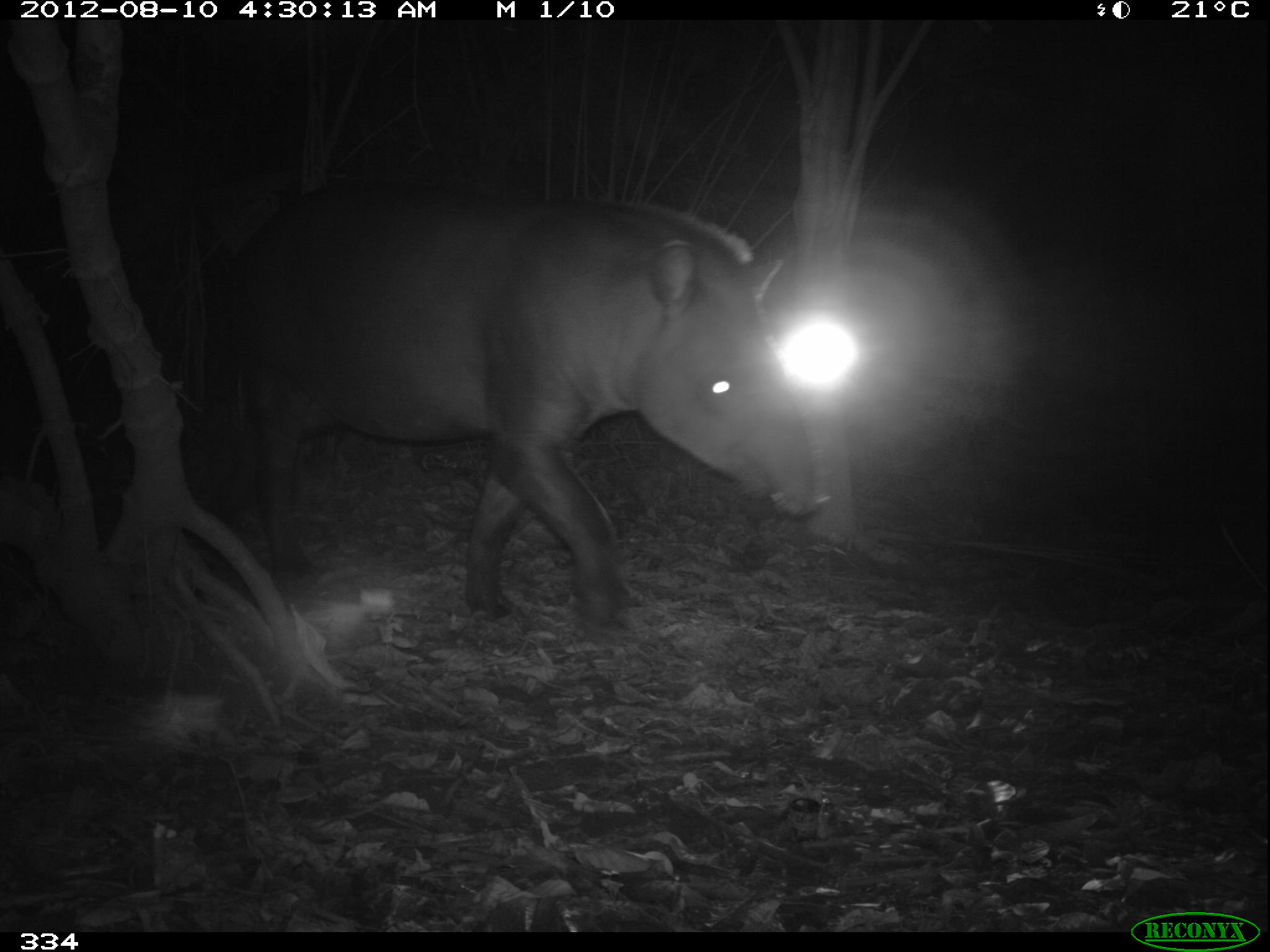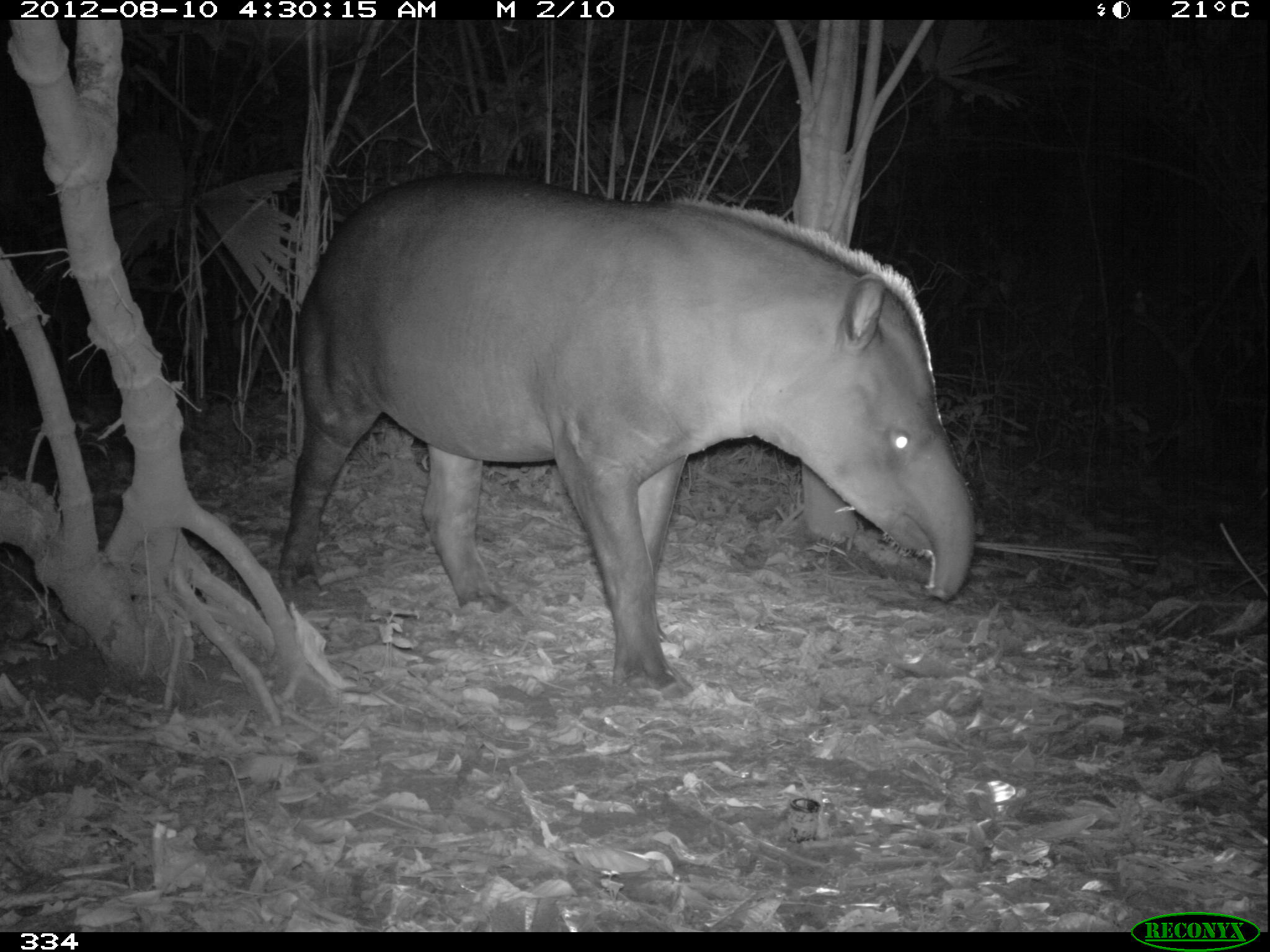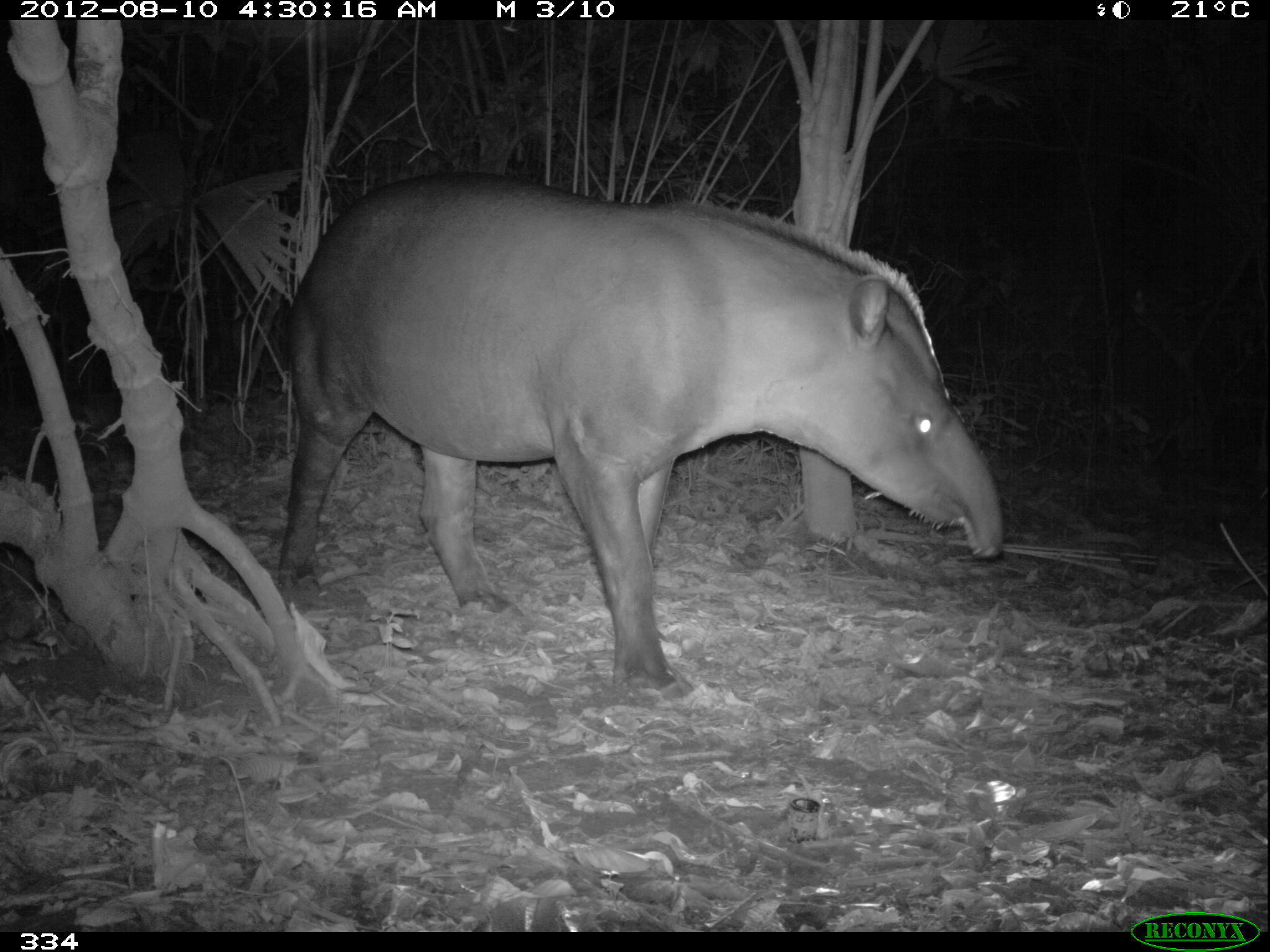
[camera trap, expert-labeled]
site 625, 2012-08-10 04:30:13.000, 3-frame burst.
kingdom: Animalia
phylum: Chordata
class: Mammalia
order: Perissodactyla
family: Tapiridae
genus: Tapirus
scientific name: Tapirus terrestris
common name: south american tapir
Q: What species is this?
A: Tapirus terrestris (south american tapir).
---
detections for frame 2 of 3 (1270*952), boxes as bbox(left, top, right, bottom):
tapirus terrestris: bbox(275, 169, 976, 703)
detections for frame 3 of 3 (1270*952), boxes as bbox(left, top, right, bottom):
tapirus terrestris: bbox(275, 169, 999, 703)